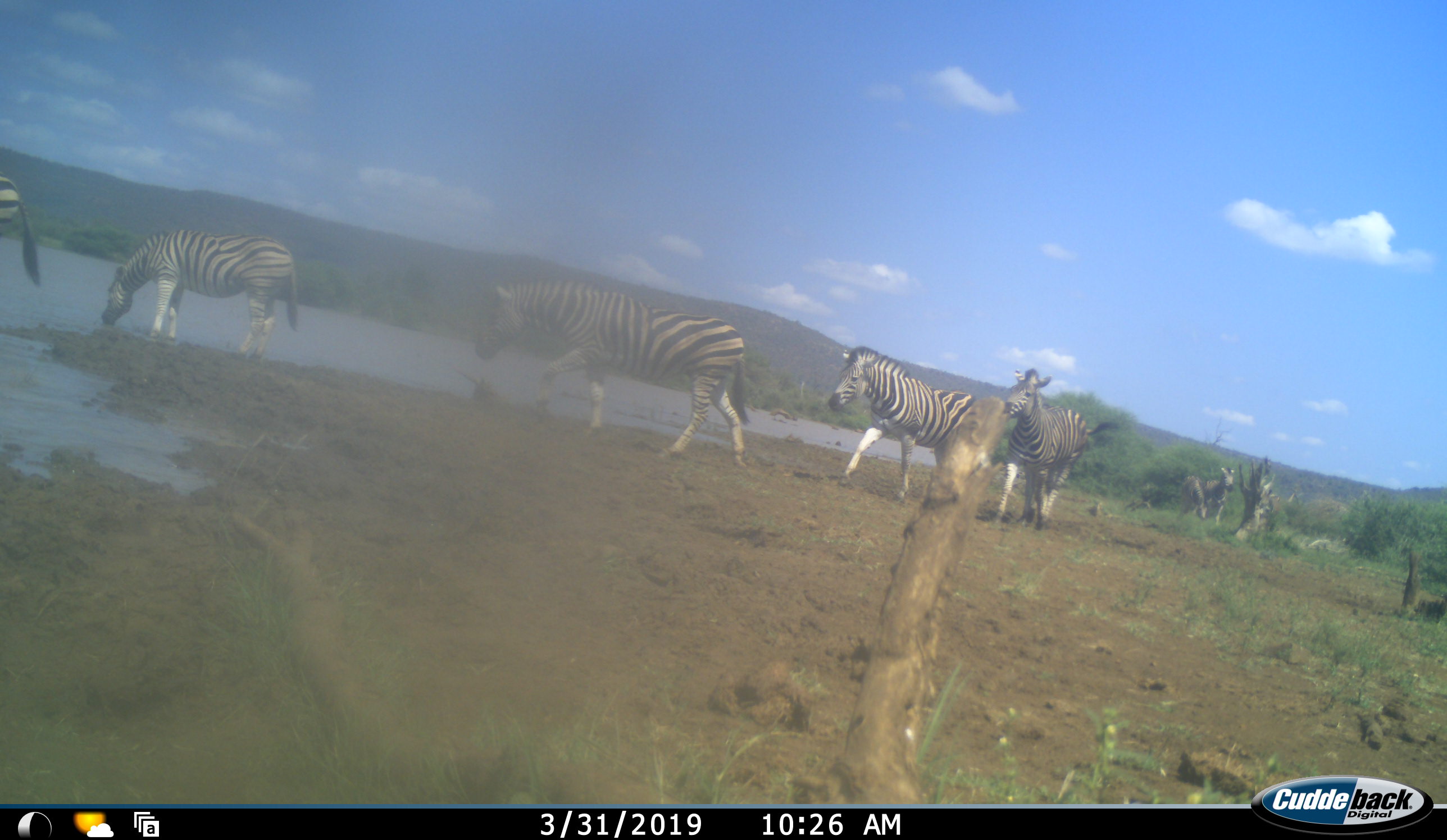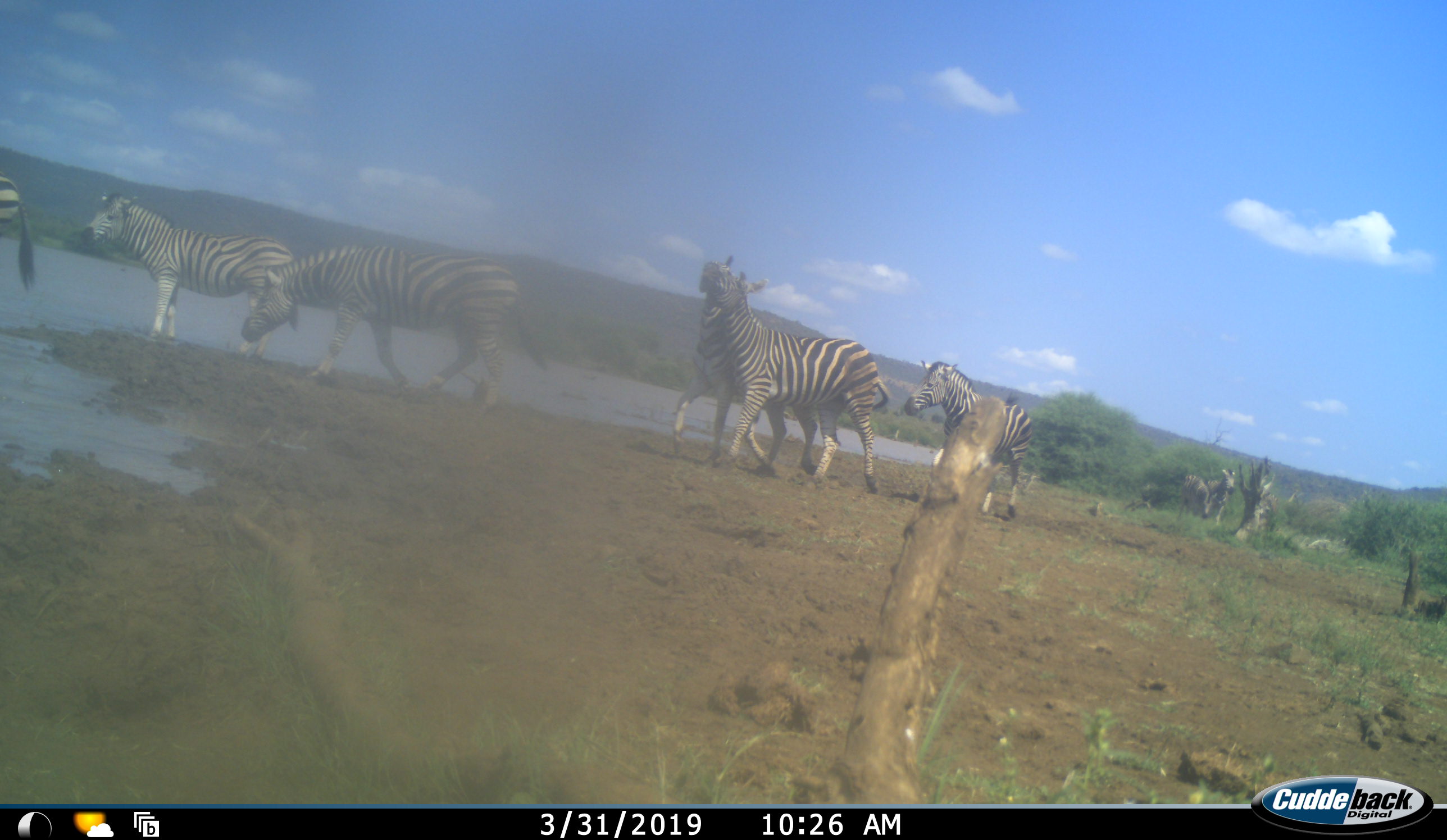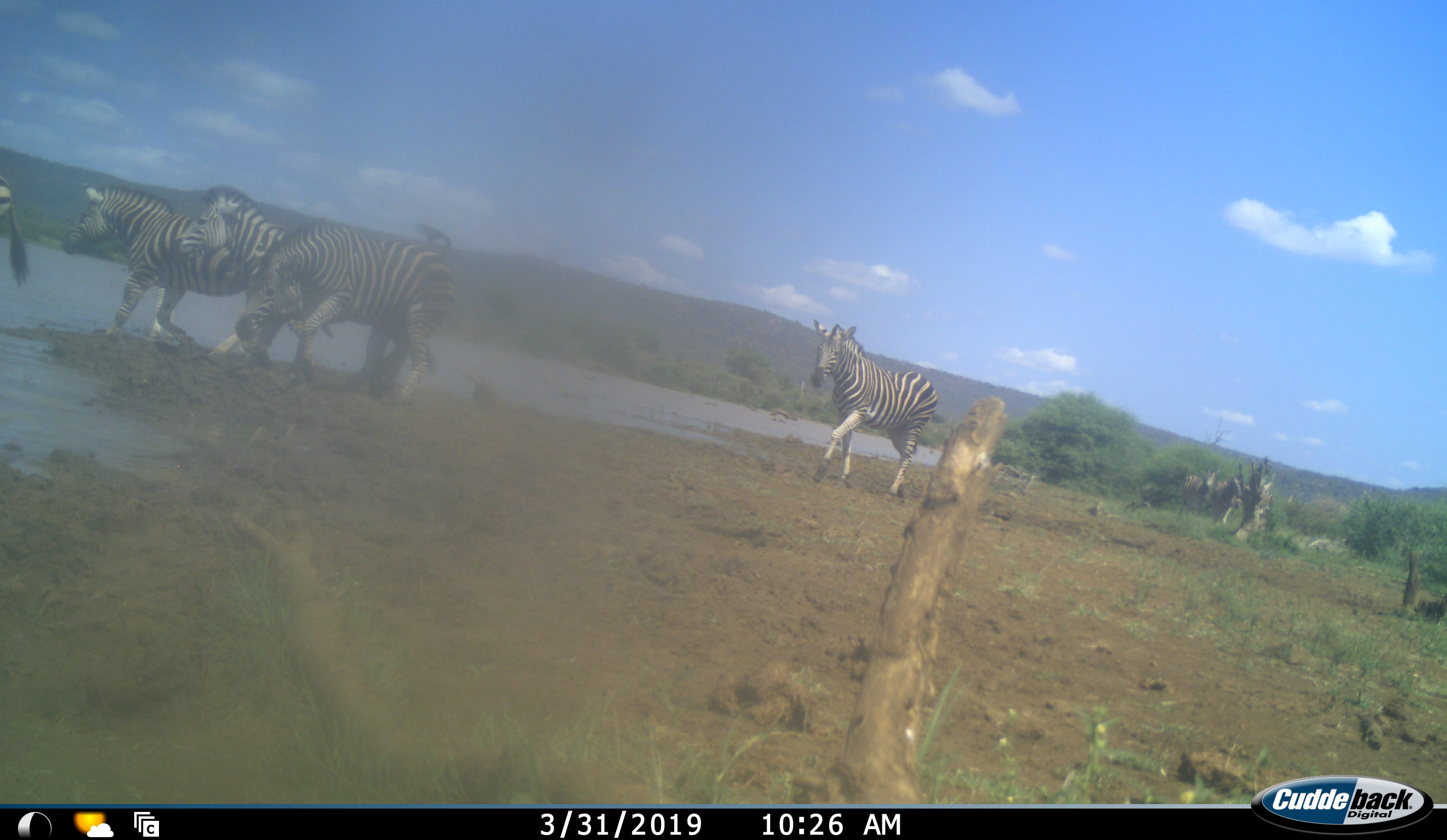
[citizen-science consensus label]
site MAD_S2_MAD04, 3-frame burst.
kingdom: Animalia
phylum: Chordata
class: Mammalia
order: Perissodactyla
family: Equidae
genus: Equus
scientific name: Equus quagga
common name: plains zebra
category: zebraplains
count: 7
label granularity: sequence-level